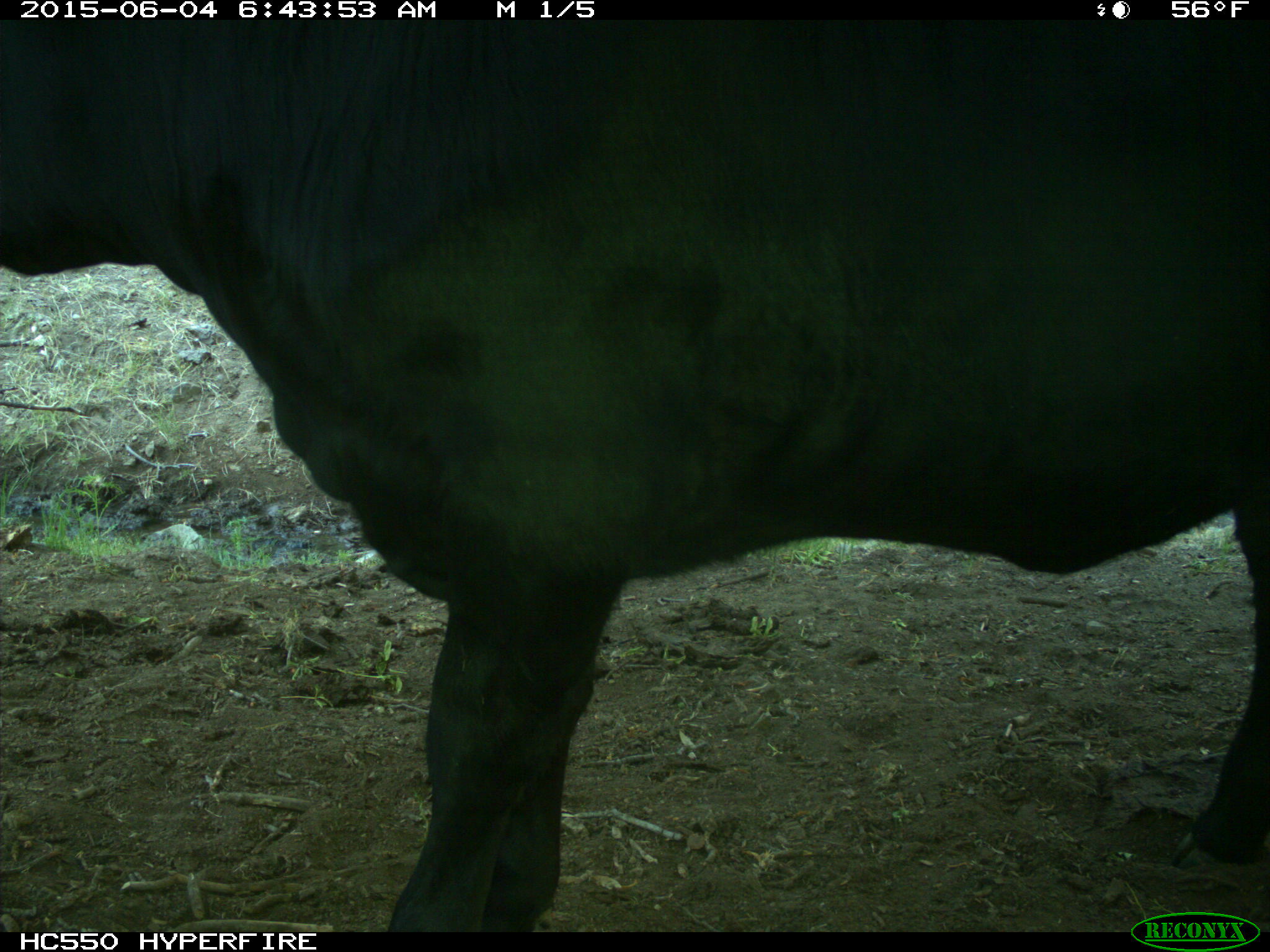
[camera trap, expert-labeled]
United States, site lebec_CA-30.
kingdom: Animalia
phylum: Chordata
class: Mammalia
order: Artiodactyla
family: Bovidae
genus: Bos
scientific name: Bos taurus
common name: domestic cow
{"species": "Bos taurus (domestic cow)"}